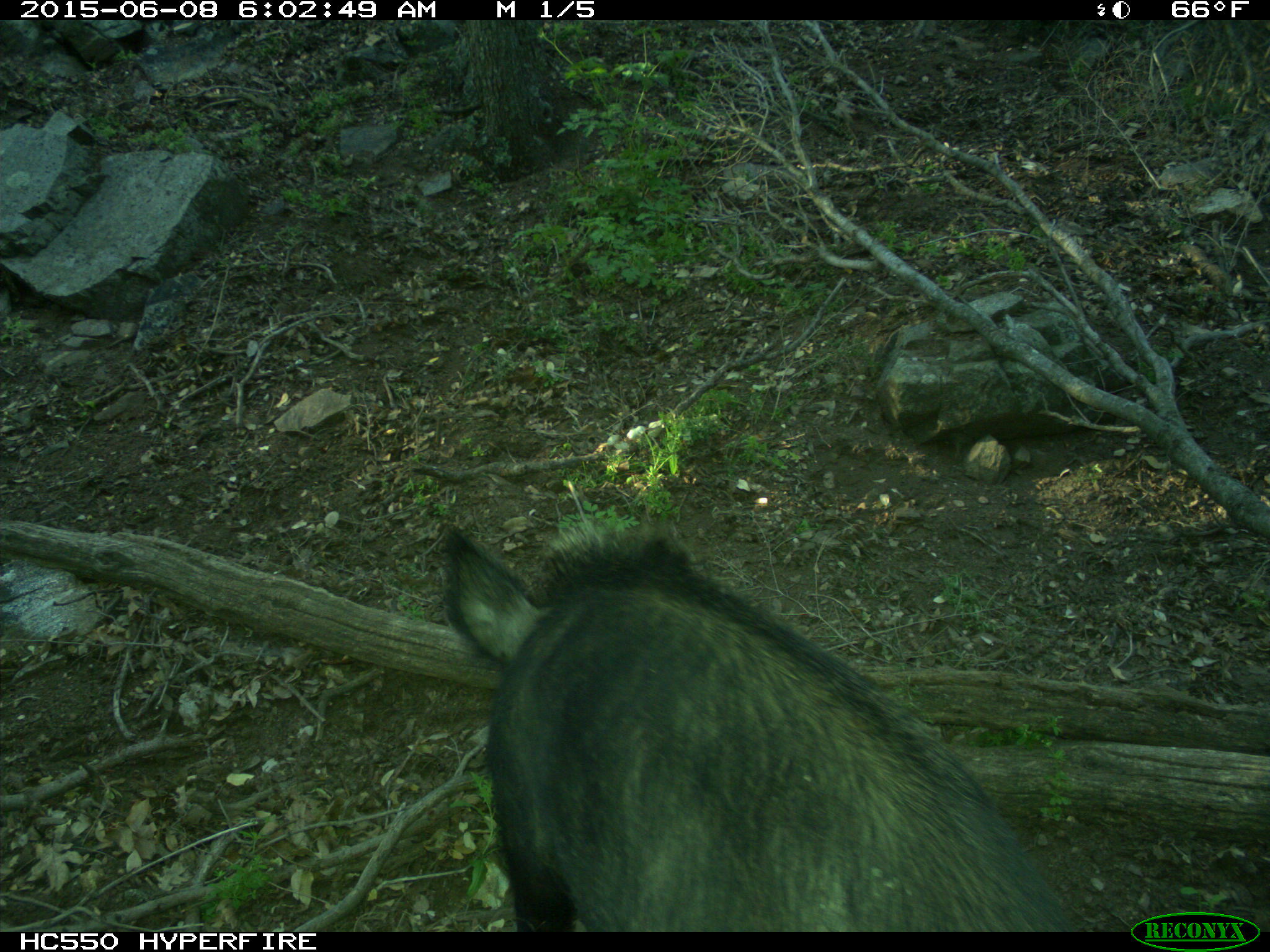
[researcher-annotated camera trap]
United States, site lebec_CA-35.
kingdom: Animalia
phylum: Chordata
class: Mammalia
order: Artiodactyla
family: Suidae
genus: Sus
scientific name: Sus scrofa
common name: wild boar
Sus scrofa (wild boar).